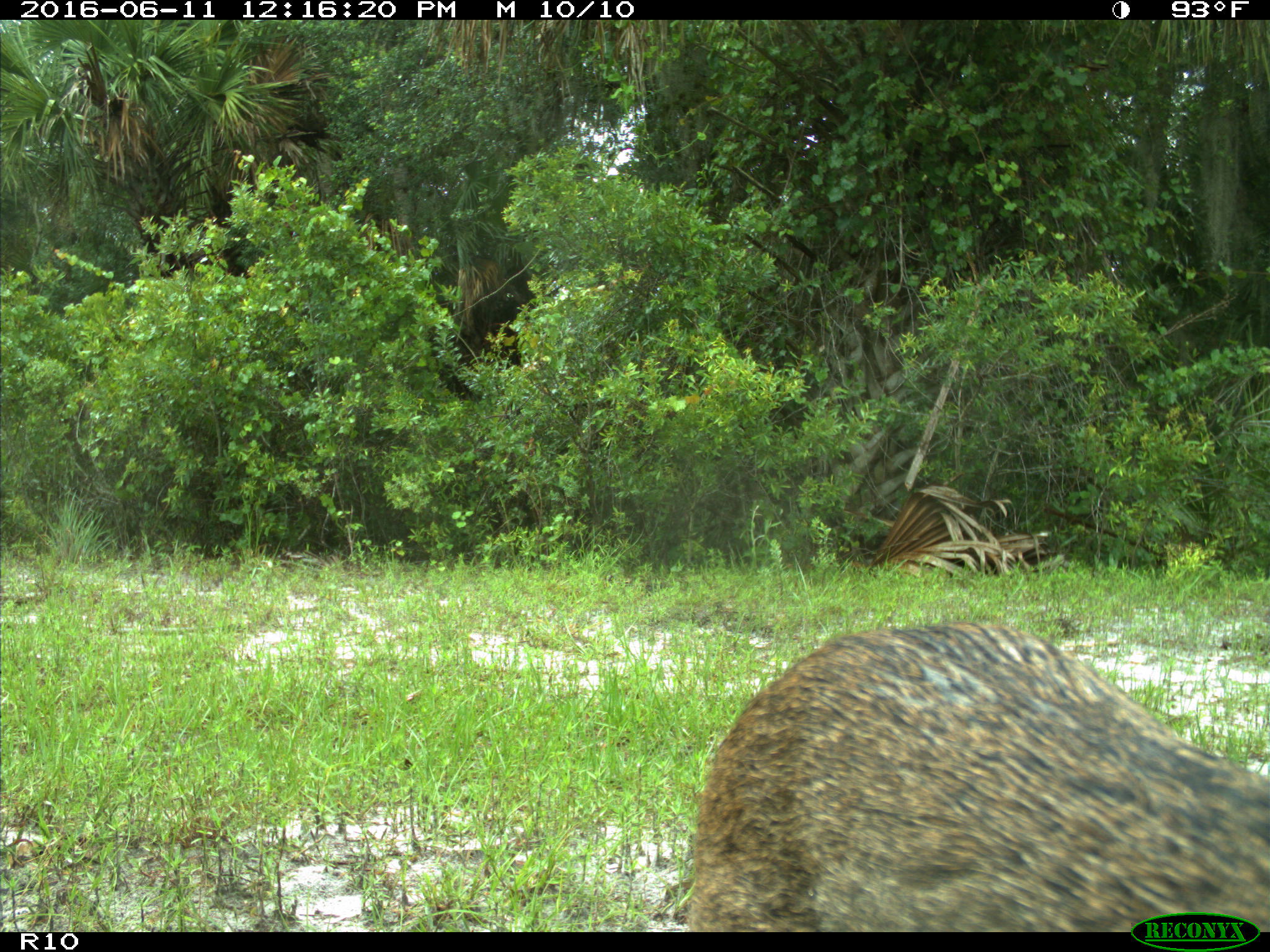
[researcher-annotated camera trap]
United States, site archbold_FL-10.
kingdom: Animalia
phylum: Chordata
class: Mammalia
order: Carnivora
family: Felidae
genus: Lynx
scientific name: Lynx rufus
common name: bobcat